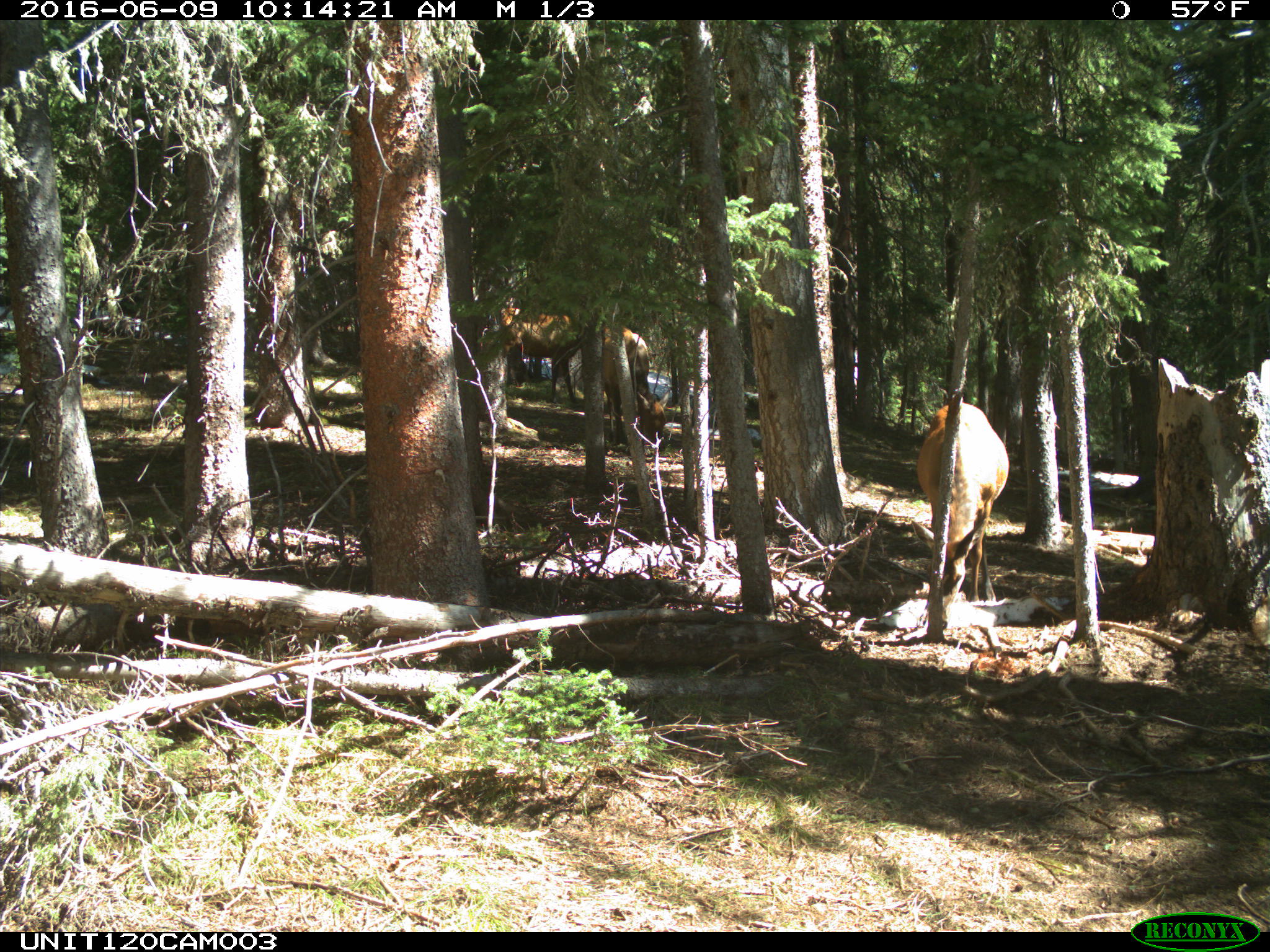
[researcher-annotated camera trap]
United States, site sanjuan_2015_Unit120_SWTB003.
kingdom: Animalia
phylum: Chordata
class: Mammalia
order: Artiodactyla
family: Cervidae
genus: Cervus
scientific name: Cervus elaphus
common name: red deer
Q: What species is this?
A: Cervus elaphus (red deer).